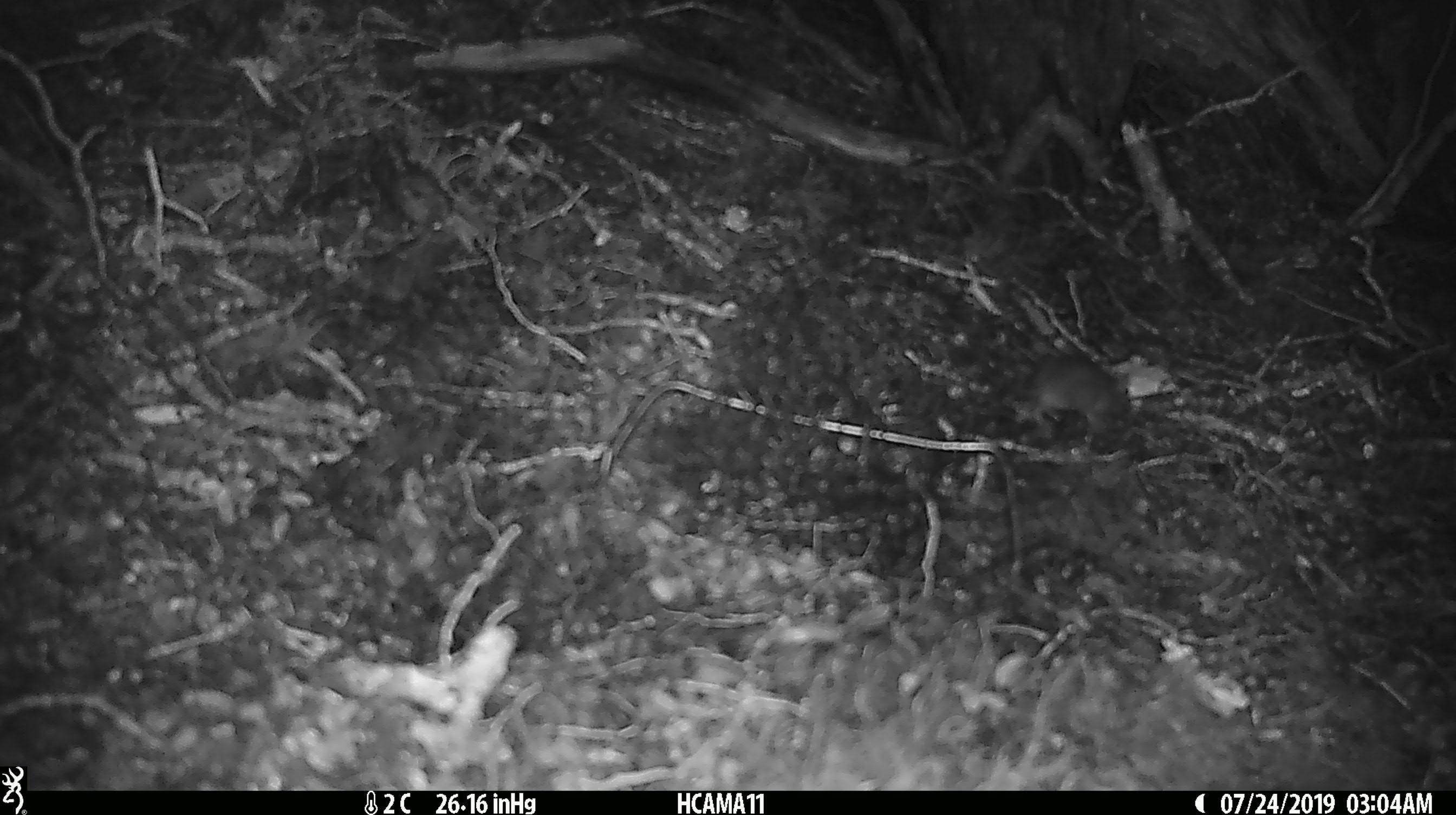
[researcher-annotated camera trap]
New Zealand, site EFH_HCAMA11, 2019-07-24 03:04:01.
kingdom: Animalia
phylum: Chordata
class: Mammalia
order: Rodentia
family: Muridae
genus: Mus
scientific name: Mus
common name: mouse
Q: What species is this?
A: Mouse (Mus).